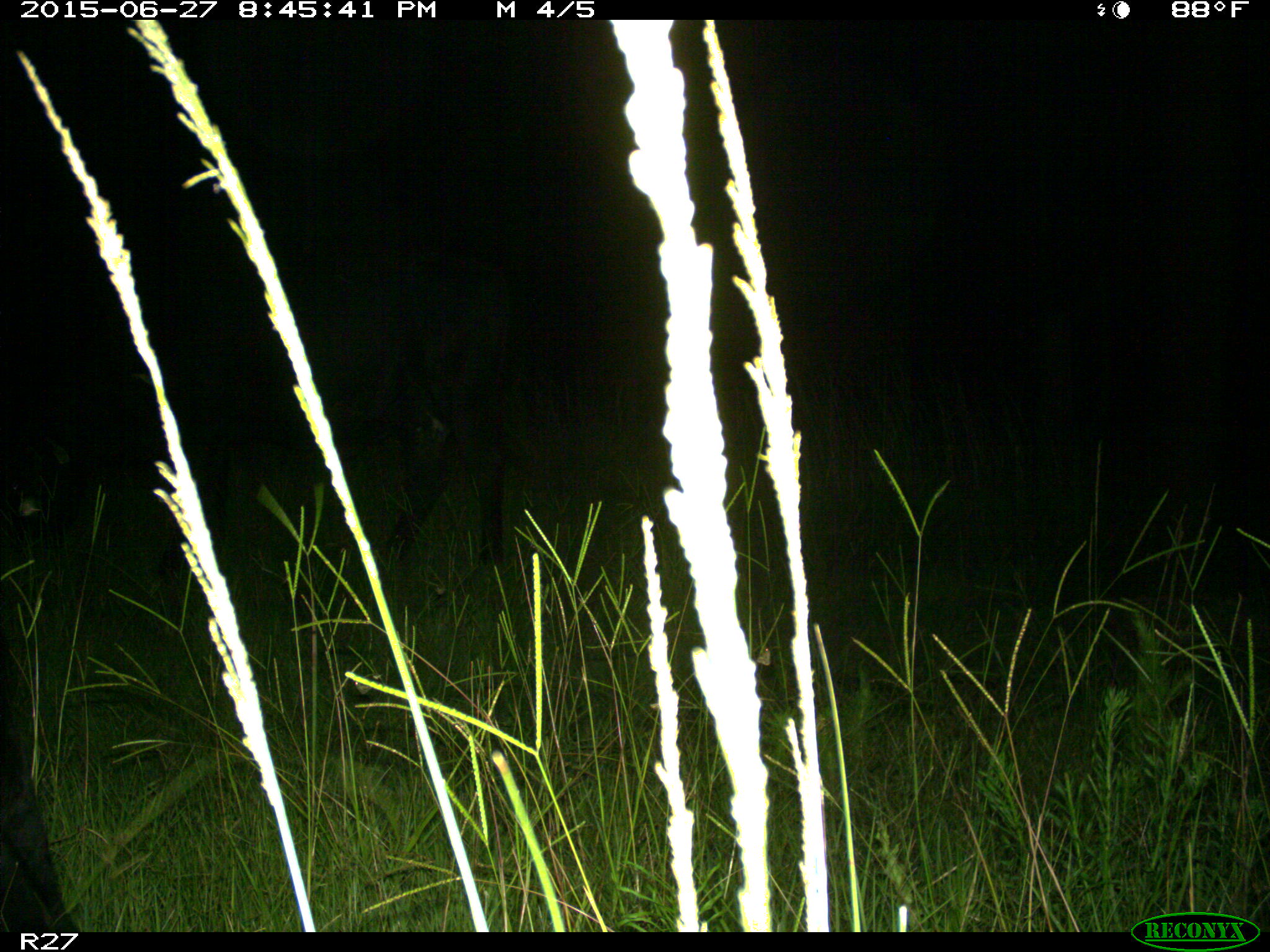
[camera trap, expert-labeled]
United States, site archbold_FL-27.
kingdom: Animalia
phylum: Chordata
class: Mammalia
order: Artiodactyla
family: Bovidae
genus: Bos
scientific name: Bos taurus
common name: domestic cow